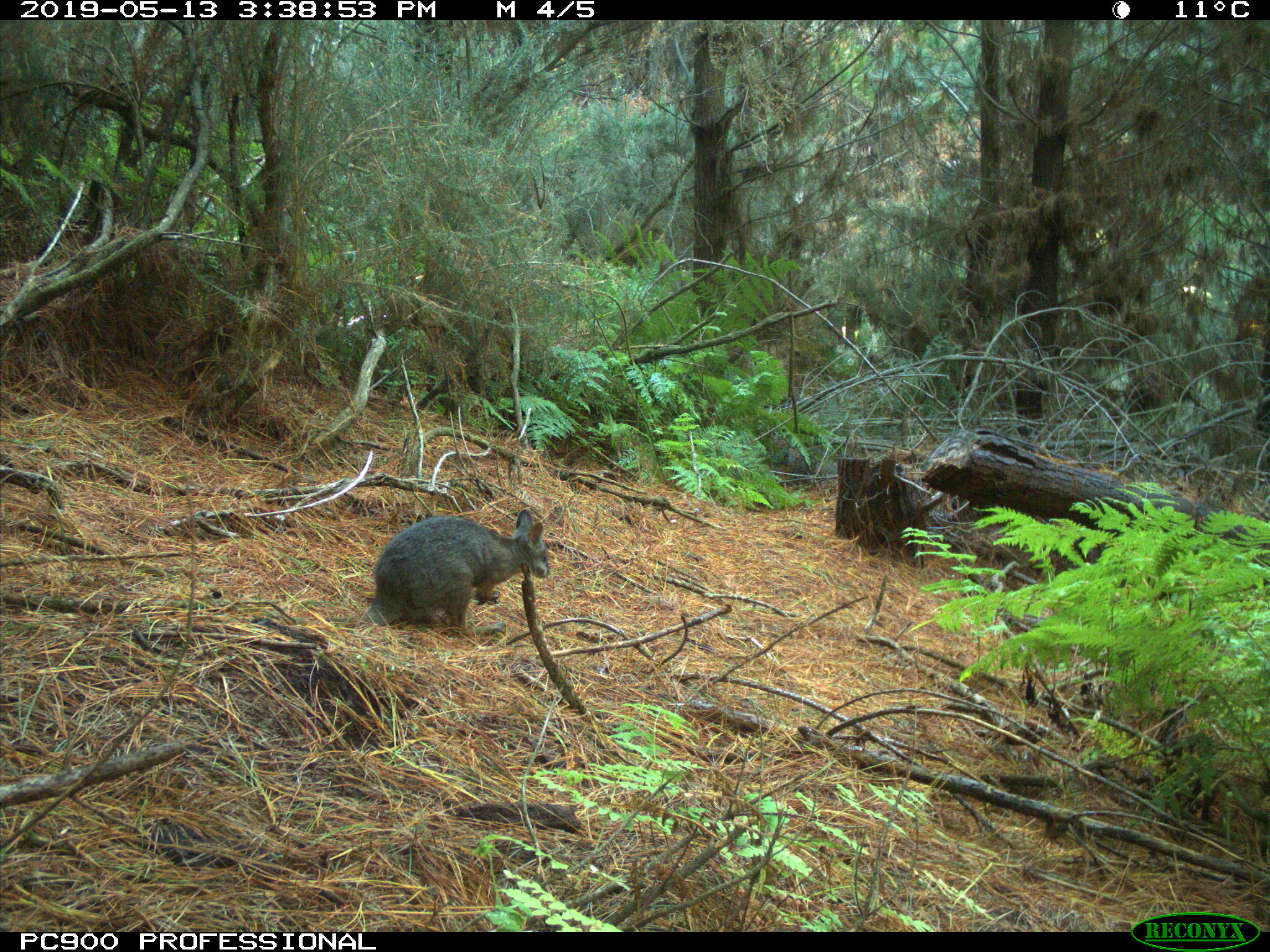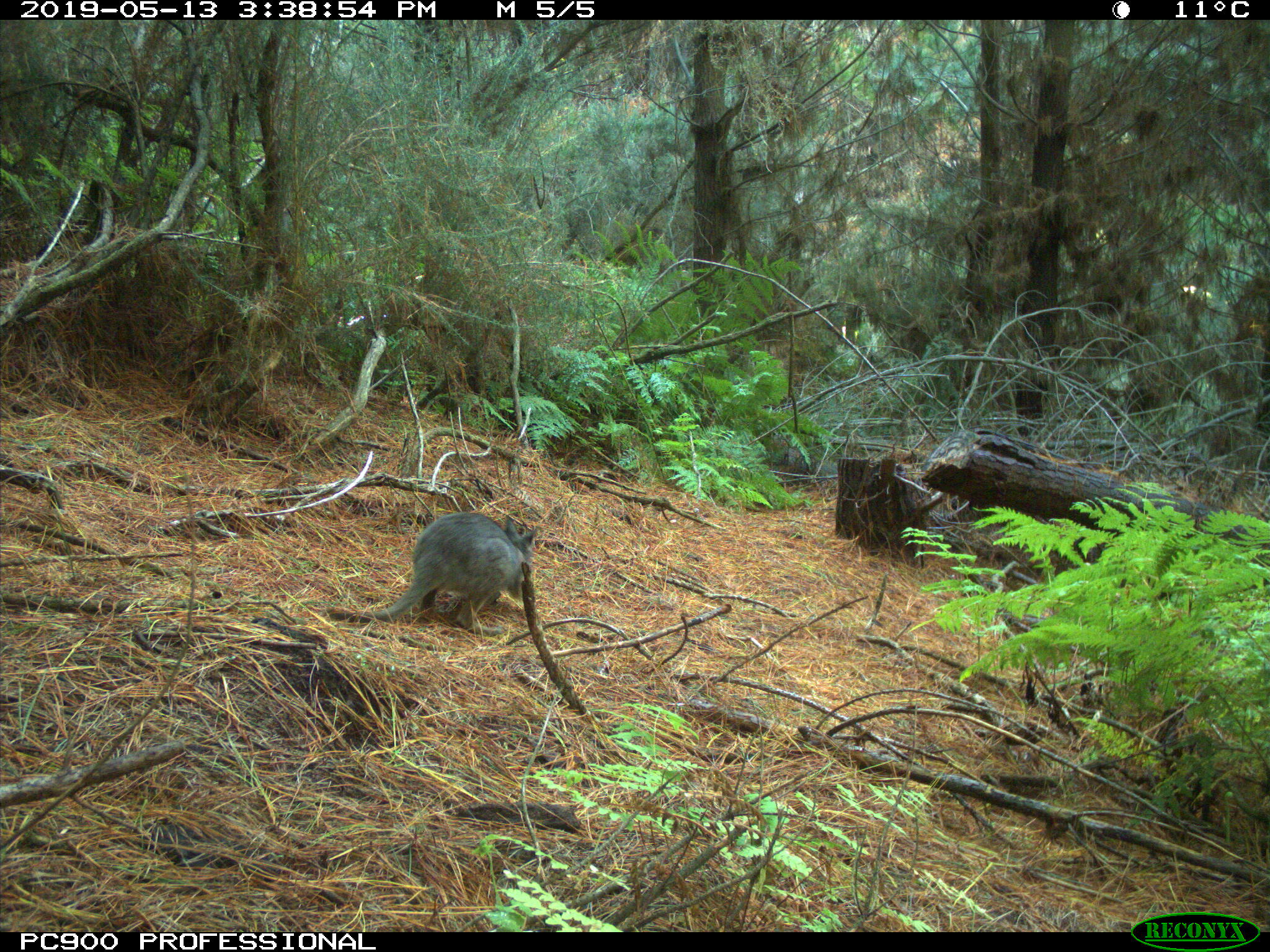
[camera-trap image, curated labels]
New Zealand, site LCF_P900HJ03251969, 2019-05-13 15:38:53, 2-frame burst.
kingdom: Animalia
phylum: Chordata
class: Mammalia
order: Diprotodontia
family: Macropodidae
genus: Notamacropus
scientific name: Notamacropus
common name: wallaby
Wallaby (Notamacropus).